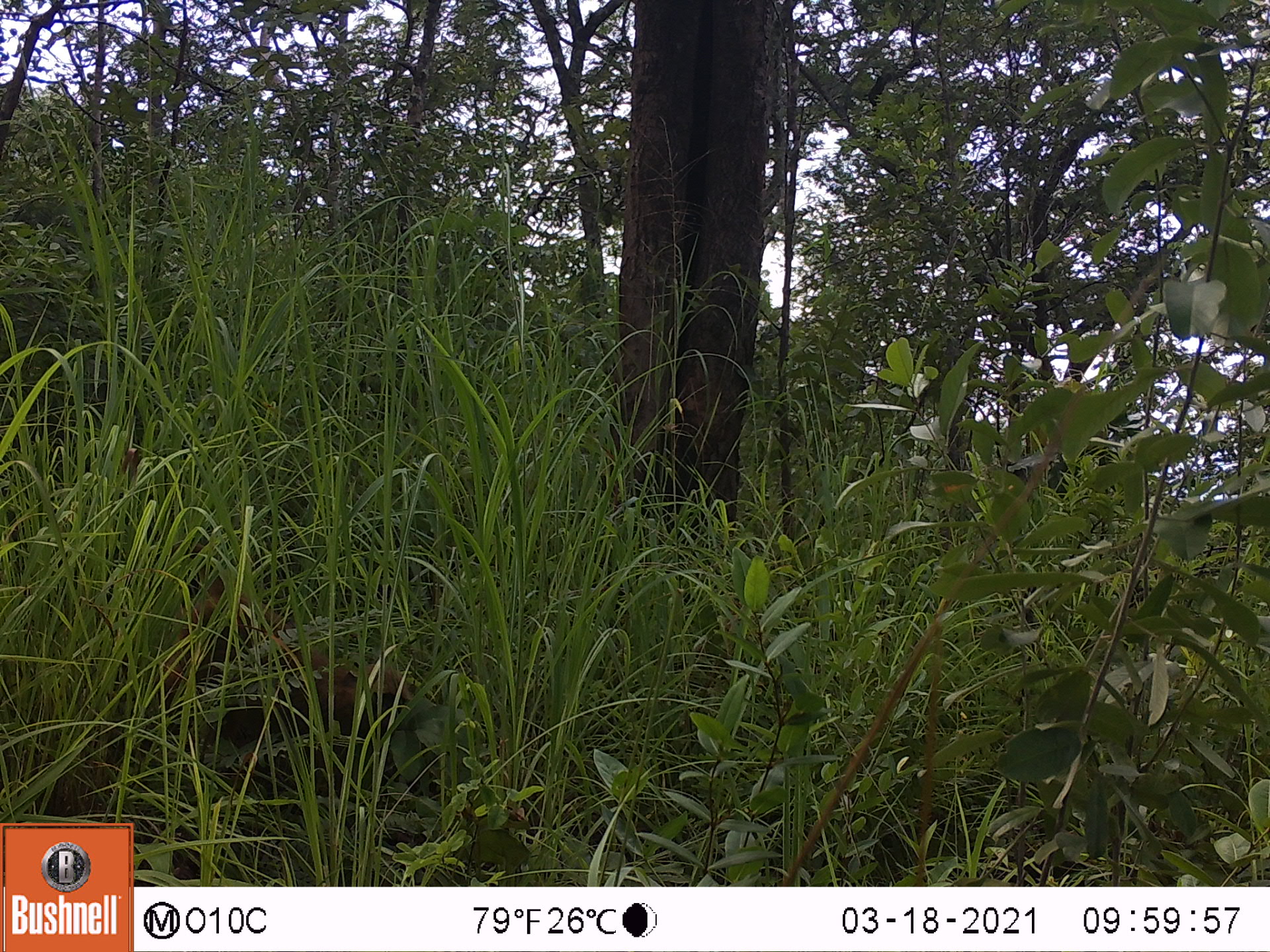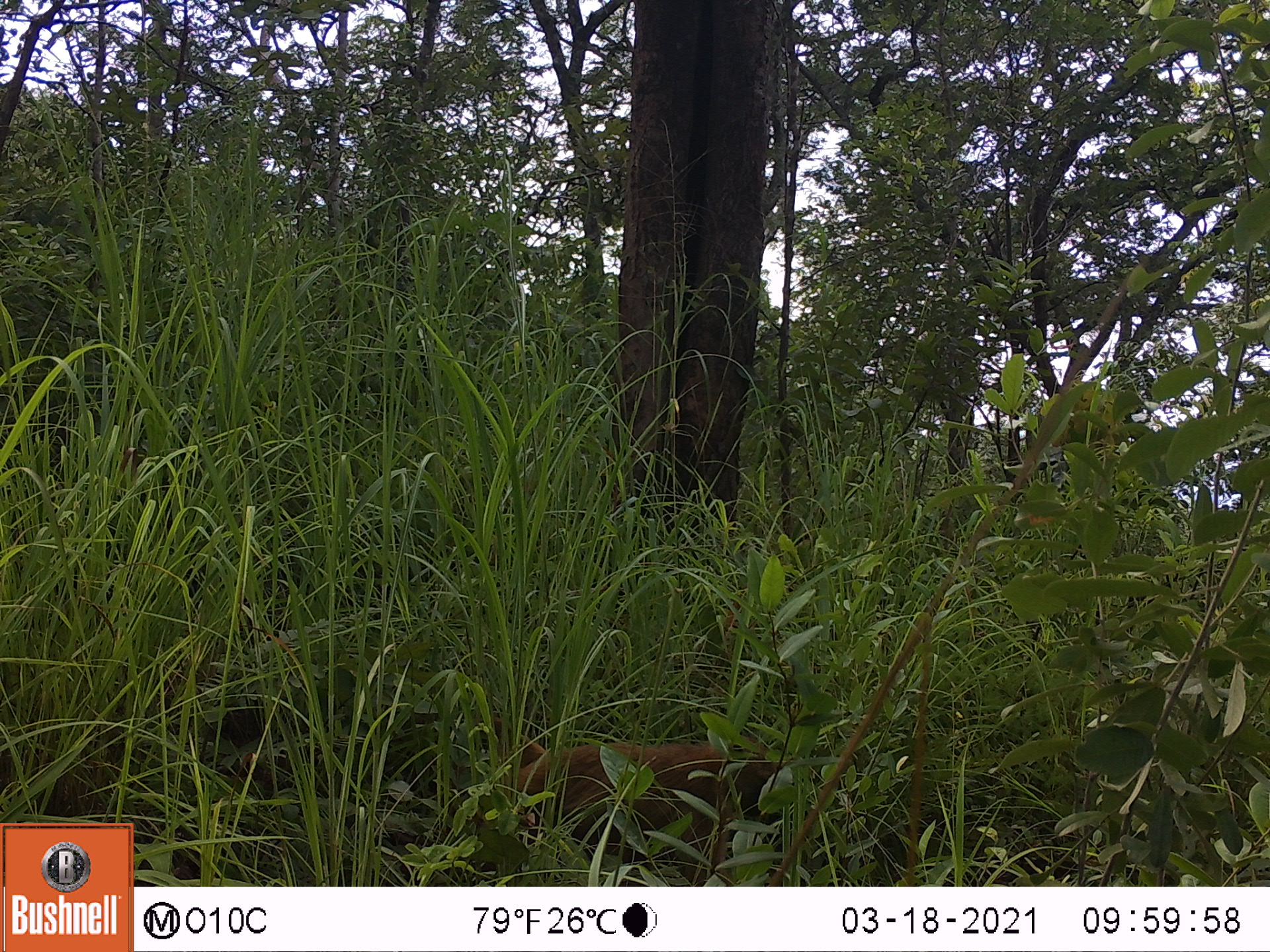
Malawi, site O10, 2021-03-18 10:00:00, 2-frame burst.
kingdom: Animalia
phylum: Chordata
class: Mammalia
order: Primates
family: Cercopithecidae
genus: Papio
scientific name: Papio cynocephalus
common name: yellow baboon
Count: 1.